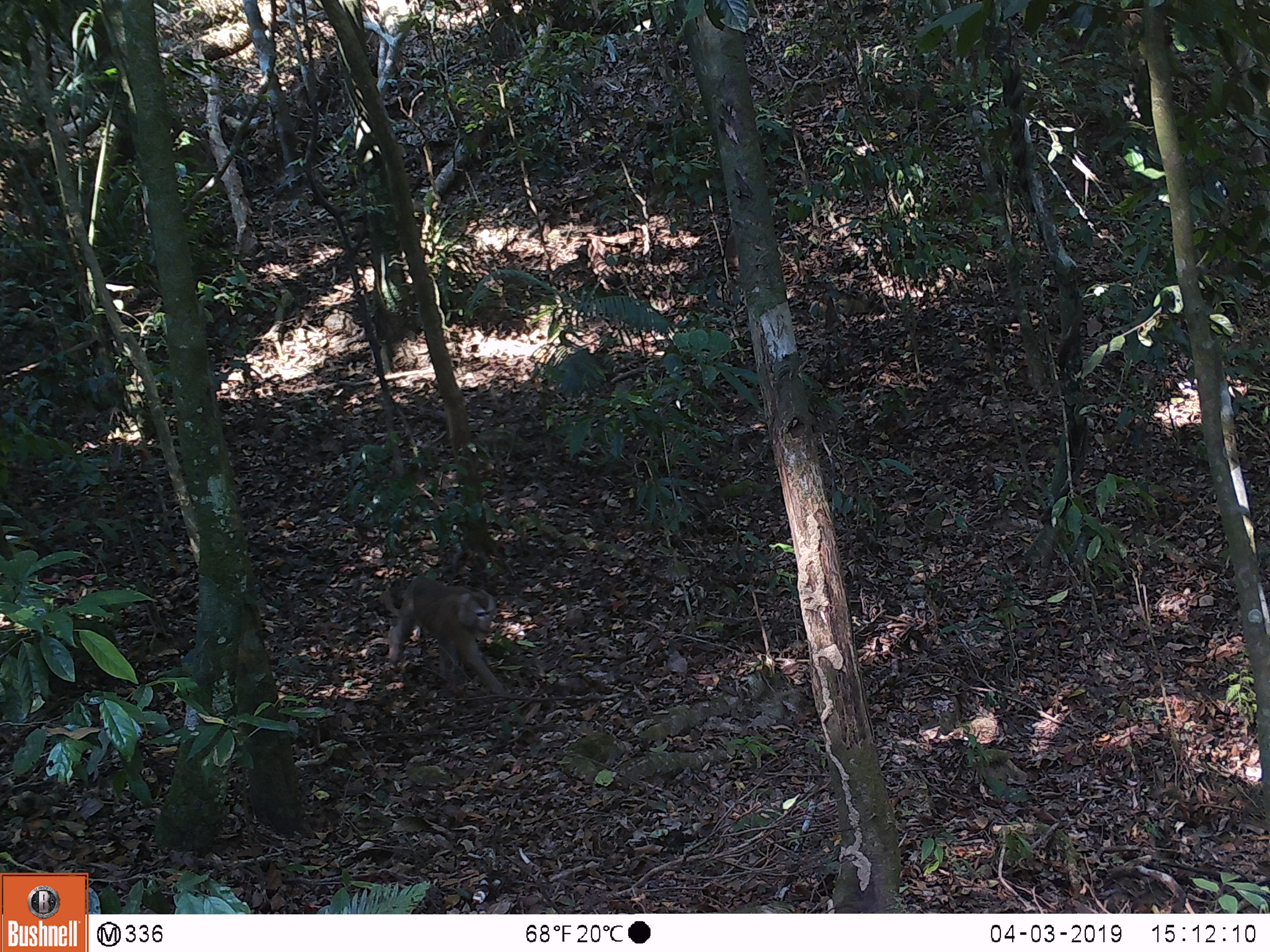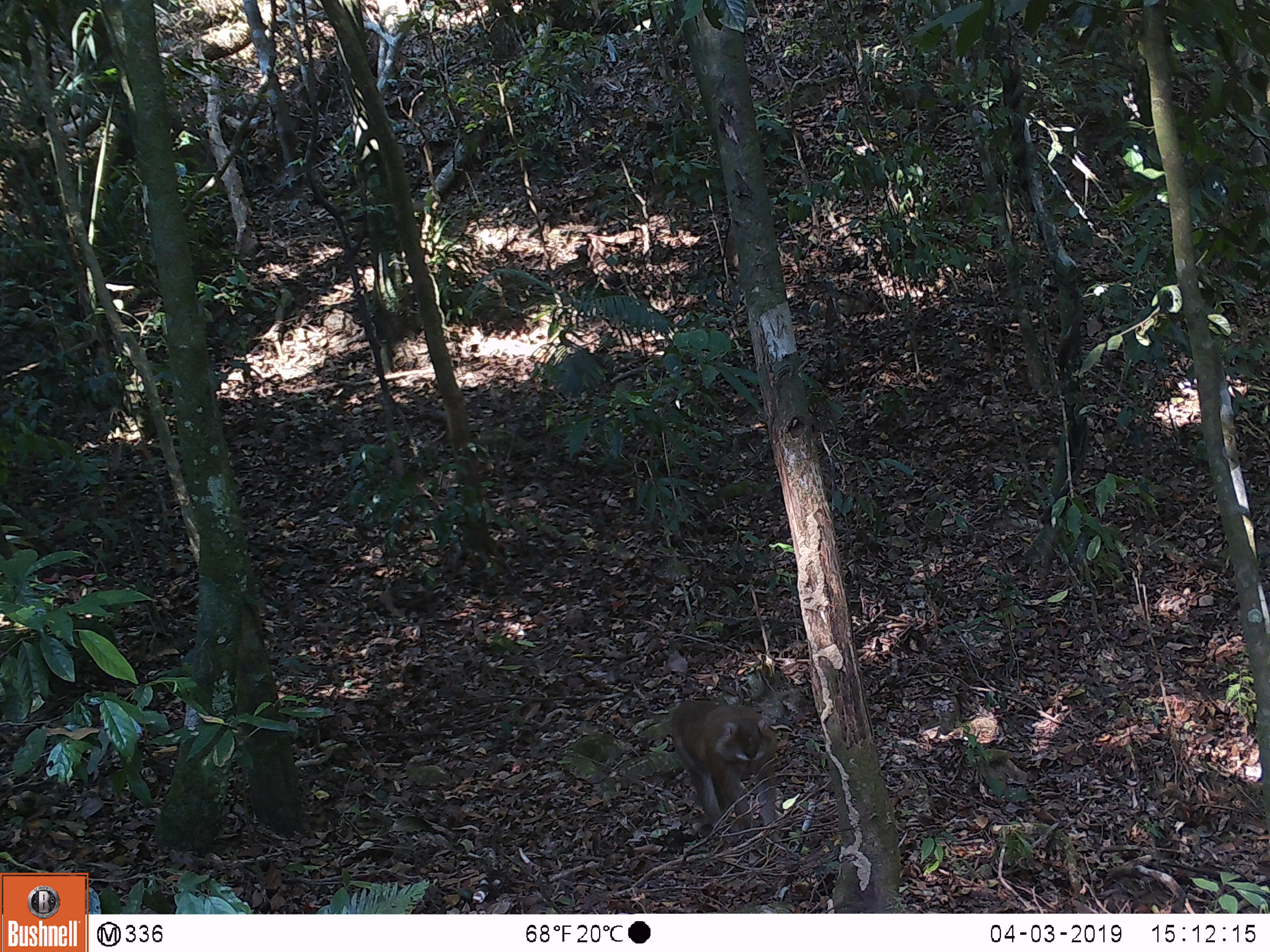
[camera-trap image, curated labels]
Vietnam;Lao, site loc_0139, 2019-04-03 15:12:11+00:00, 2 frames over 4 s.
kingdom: Animalia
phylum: Chordata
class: Mammalia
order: Primates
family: Cercopithecidae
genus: Macaca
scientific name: Macaca nemestrina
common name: pig-tailed macaque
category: pig tailed macaque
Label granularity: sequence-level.